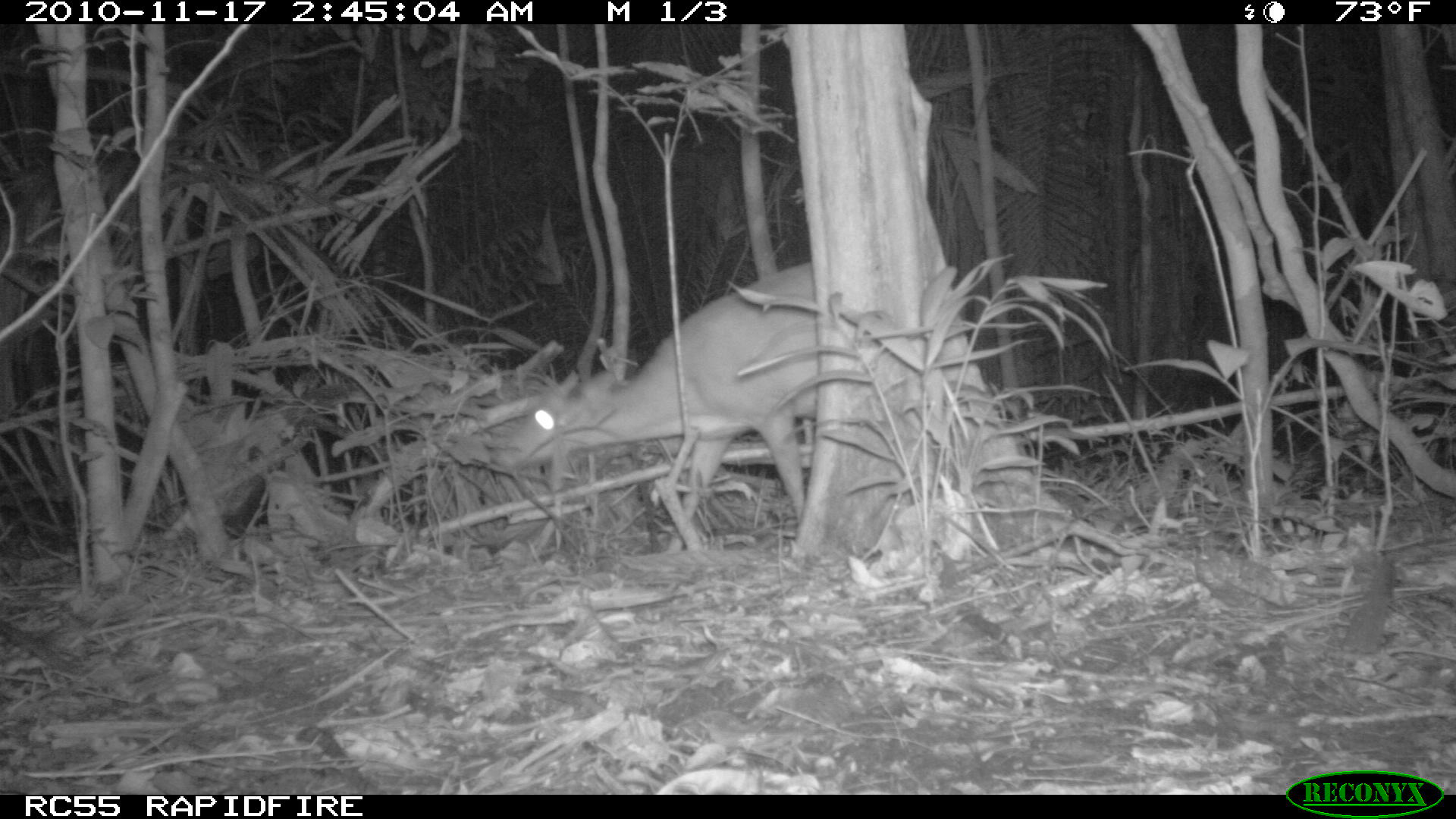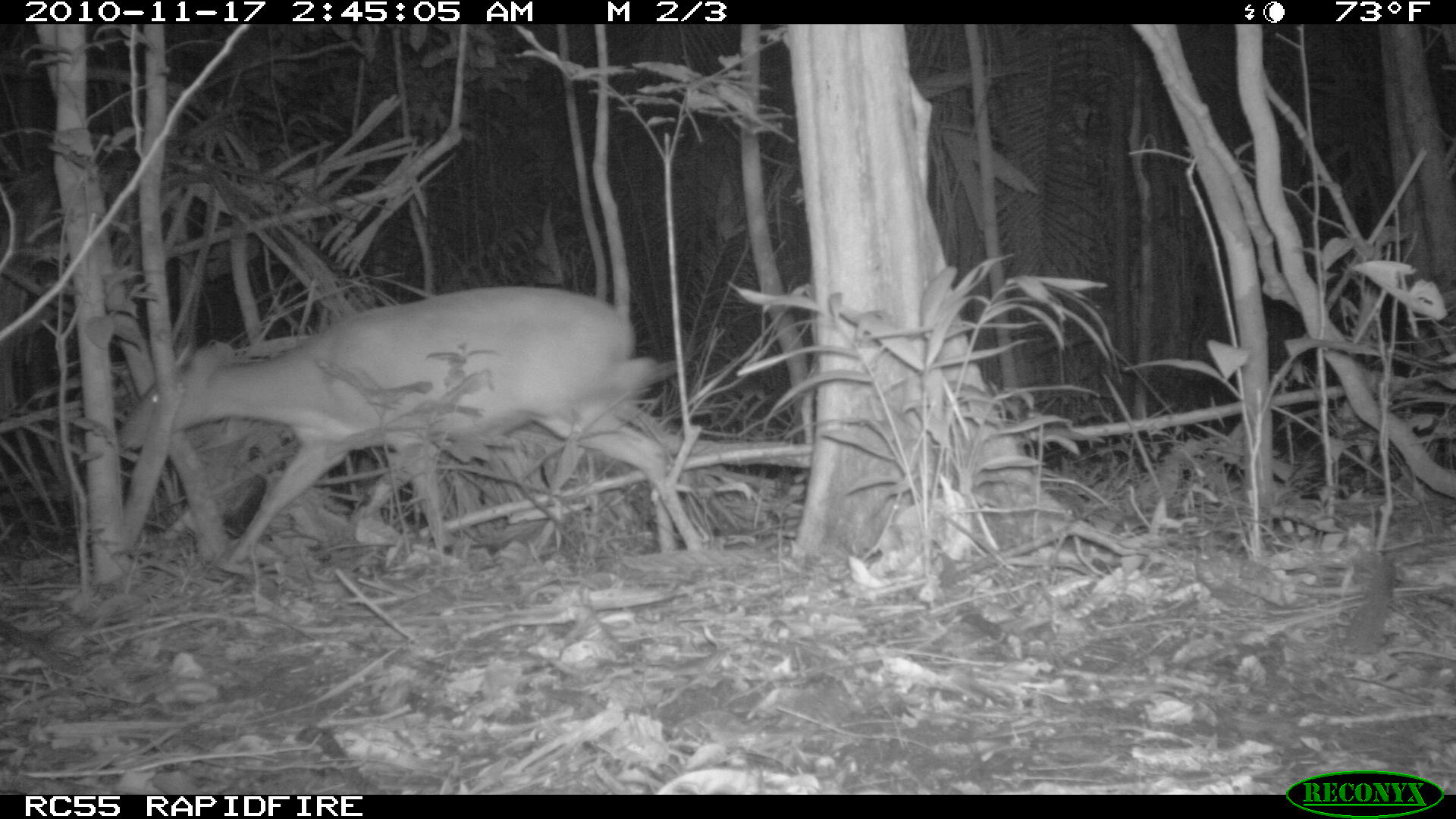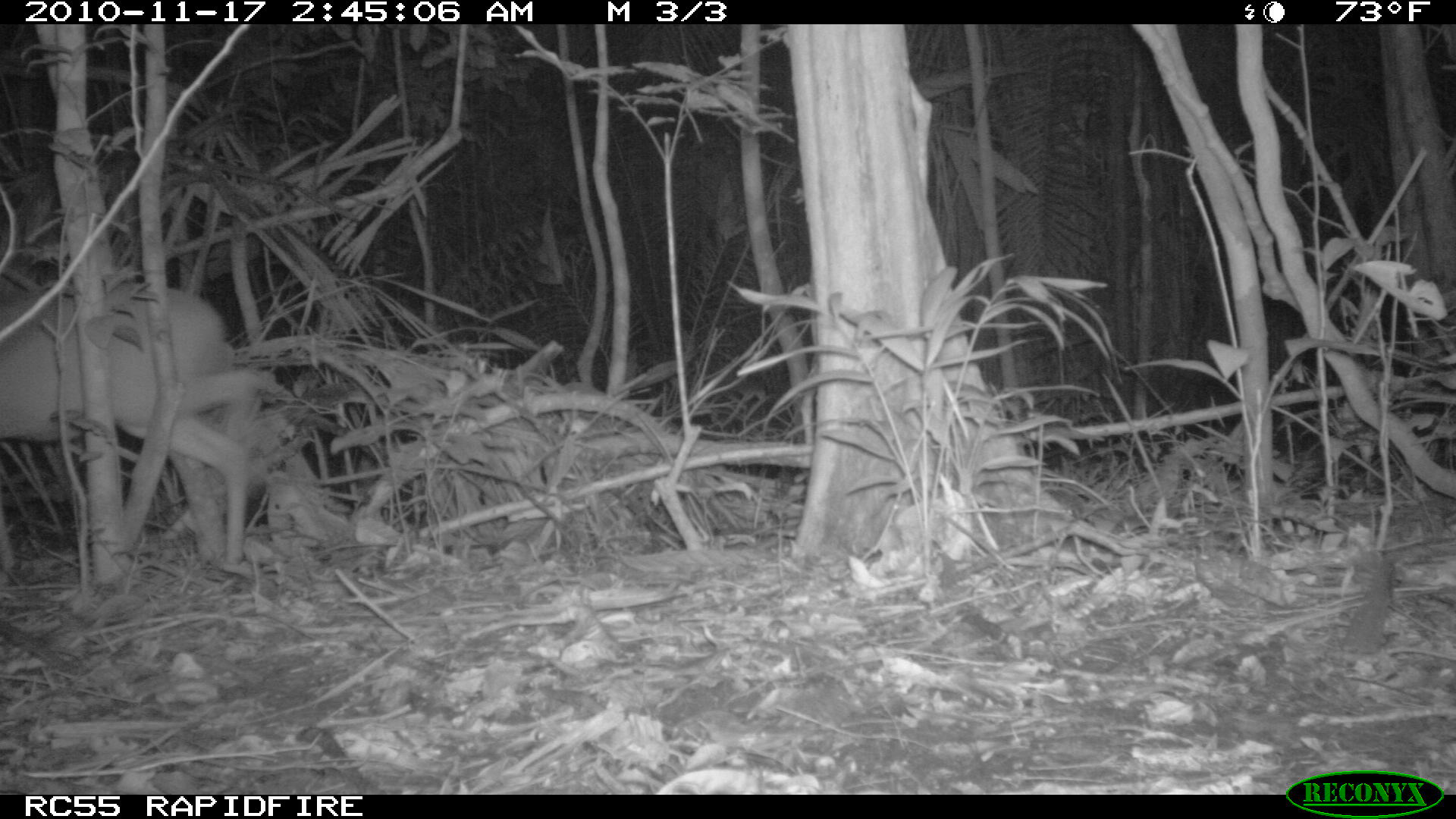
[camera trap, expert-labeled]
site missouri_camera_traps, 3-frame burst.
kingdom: Animalia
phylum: Chordata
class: Mammalia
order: Artiodactyla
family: Cervidae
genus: Mazama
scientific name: Mazama americana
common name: red brocket deer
Red brocket deer (Mazama americana). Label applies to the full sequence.